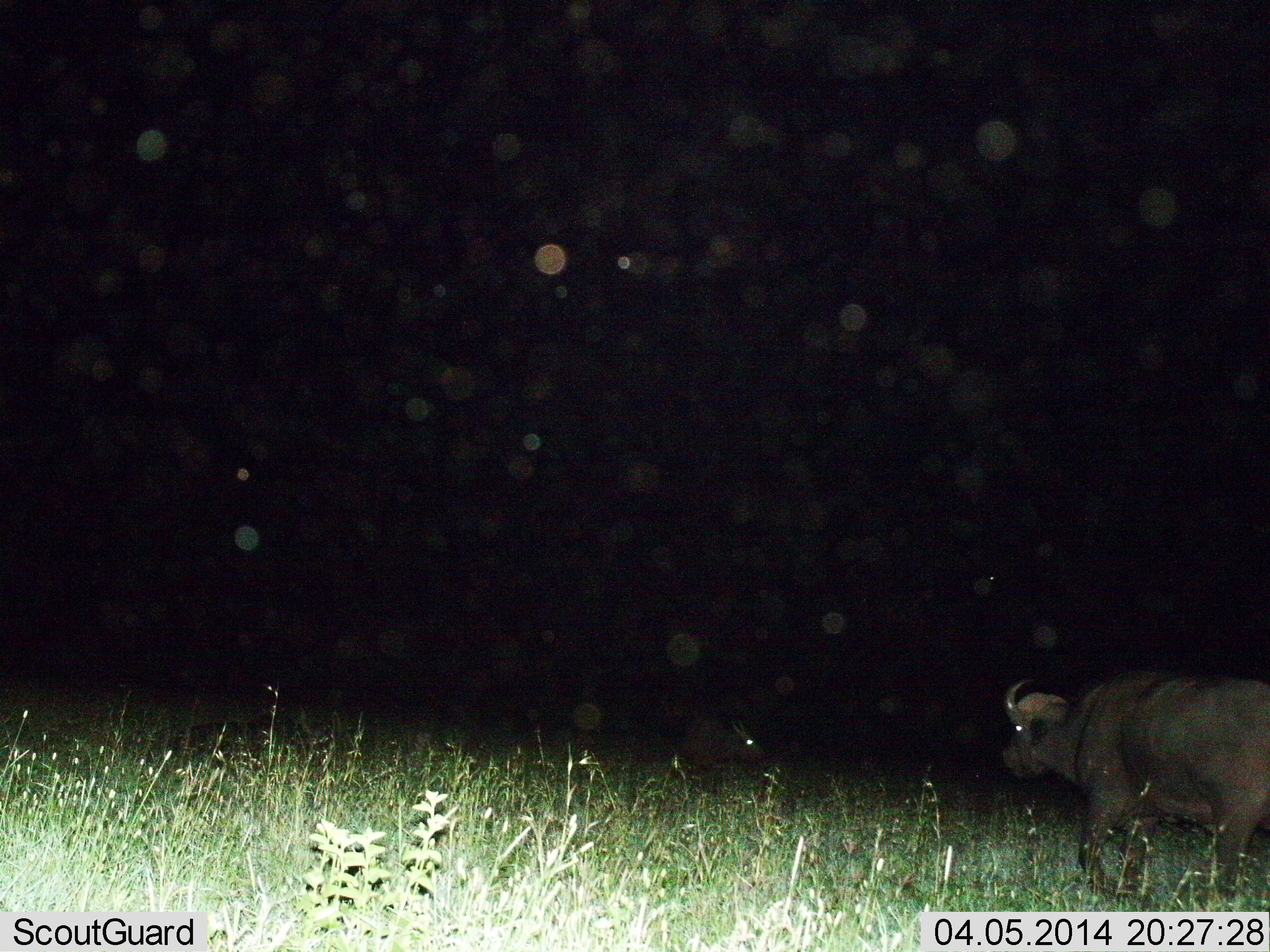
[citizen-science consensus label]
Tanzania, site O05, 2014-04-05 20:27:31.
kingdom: Animalia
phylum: Chordata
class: Mammalia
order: Artiodactyla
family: Bovidae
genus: Syncerus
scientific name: Syncerus caffer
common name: cape buffalo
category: buffalo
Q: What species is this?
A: Buffalo (cape buffalo) (Syncerus caffer).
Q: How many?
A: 1.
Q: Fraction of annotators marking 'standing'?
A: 40%.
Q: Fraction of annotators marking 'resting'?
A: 0%.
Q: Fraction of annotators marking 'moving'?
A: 70%.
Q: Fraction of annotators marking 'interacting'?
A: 0%.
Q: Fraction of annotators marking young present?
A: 0%.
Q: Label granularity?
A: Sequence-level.